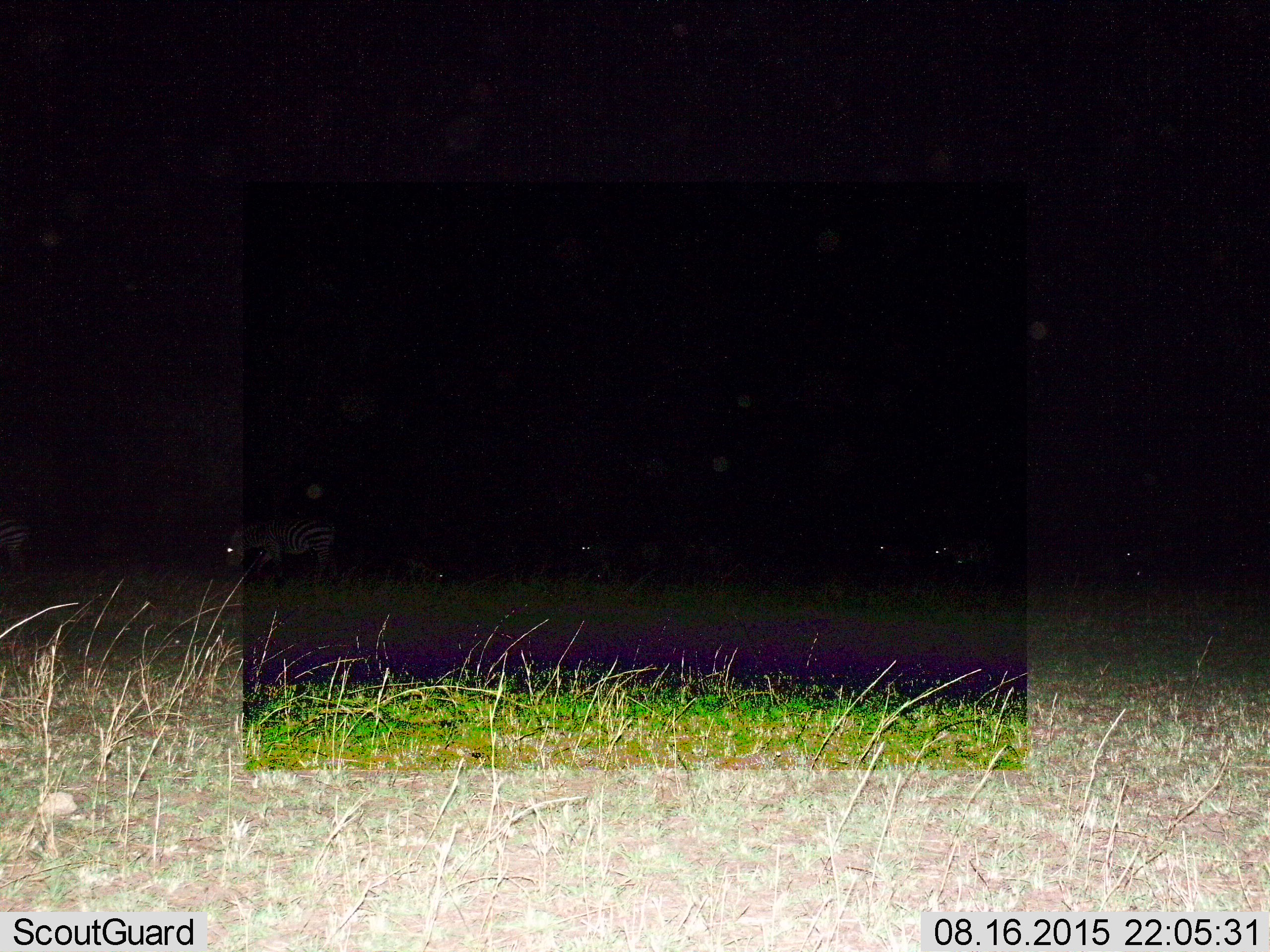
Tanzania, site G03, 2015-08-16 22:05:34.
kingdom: Animalia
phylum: Chordata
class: Mammalia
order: Perissodactyla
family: Equidae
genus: Equus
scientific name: Equus quagga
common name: plains zebra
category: zebra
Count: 4.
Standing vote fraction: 38%.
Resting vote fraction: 0%.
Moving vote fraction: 54%.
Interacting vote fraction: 0%.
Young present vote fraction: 8%.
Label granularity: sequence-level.